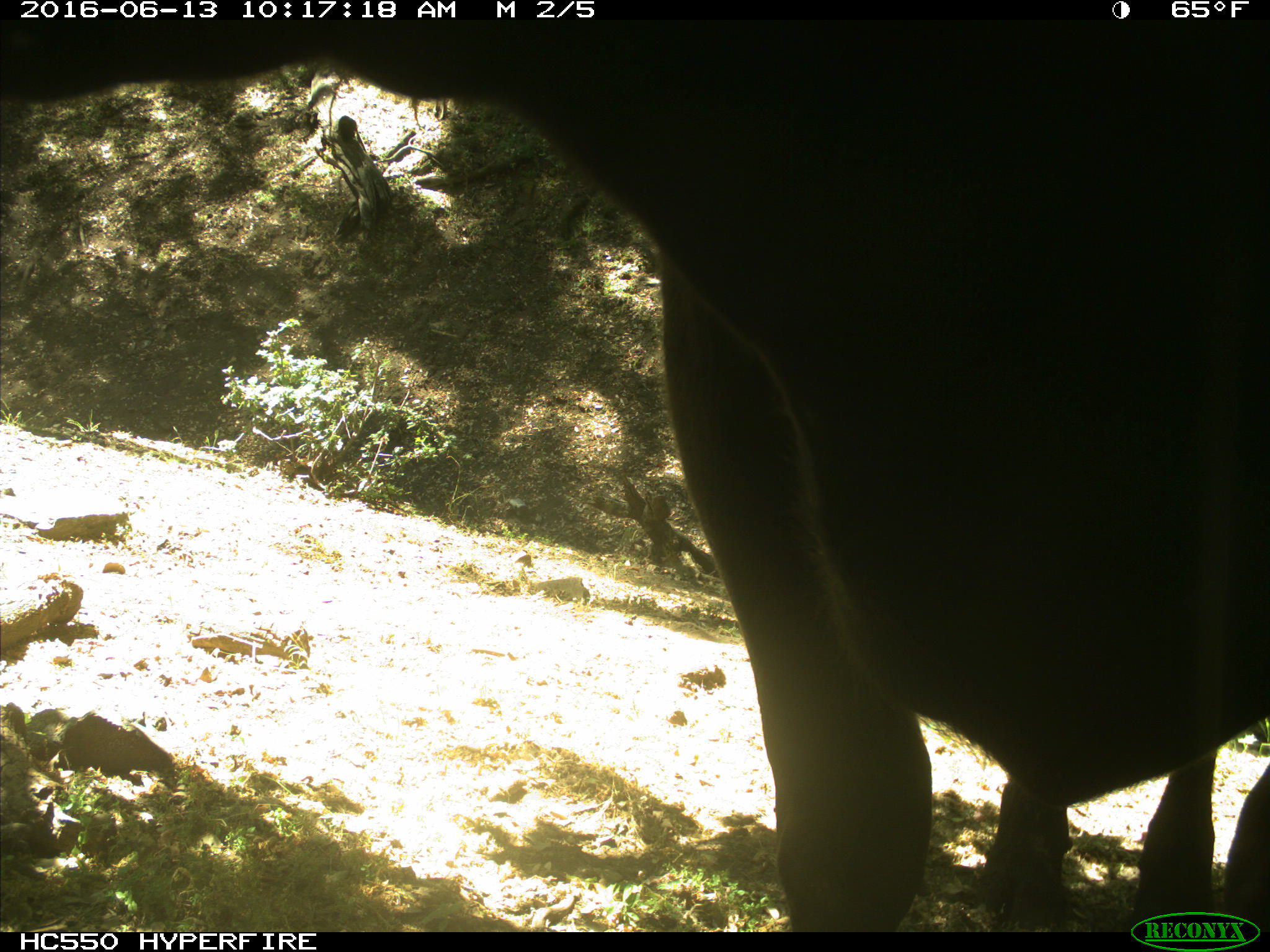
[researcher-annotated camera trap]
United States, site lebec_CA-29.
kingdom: Animalia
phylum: Chordata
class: Mammalia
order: Artiodactyla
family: Bovidae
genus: Bos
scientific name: Bos taurus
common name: domestic cow